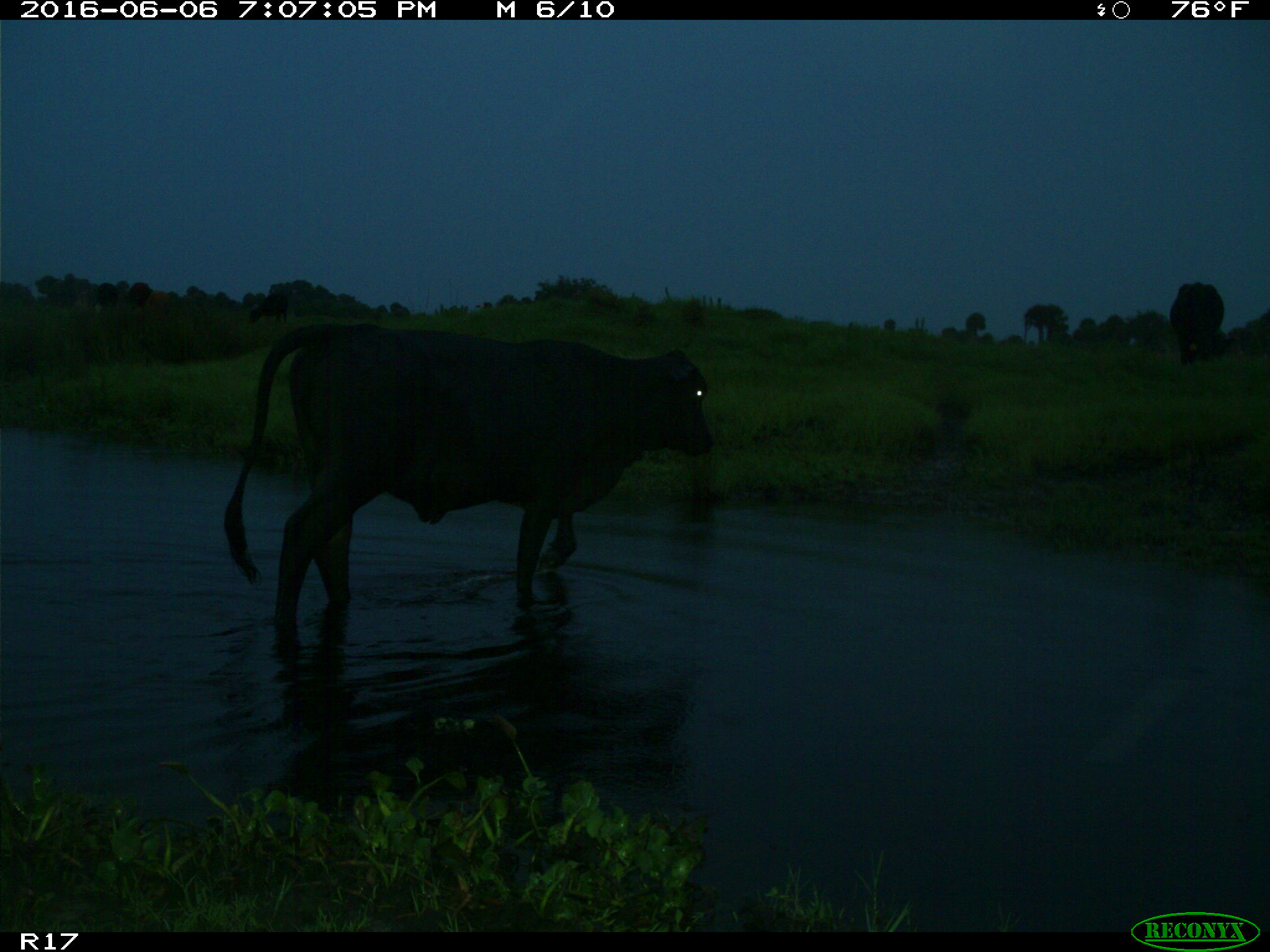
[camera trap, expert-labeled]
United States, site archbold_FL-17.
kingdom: Animalia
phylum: Chordata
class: Mammalia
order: Artiodactyla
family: Bovidae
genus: Bos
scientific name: Bos taurus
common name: domestic cow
Bos taurus (domestic cow).